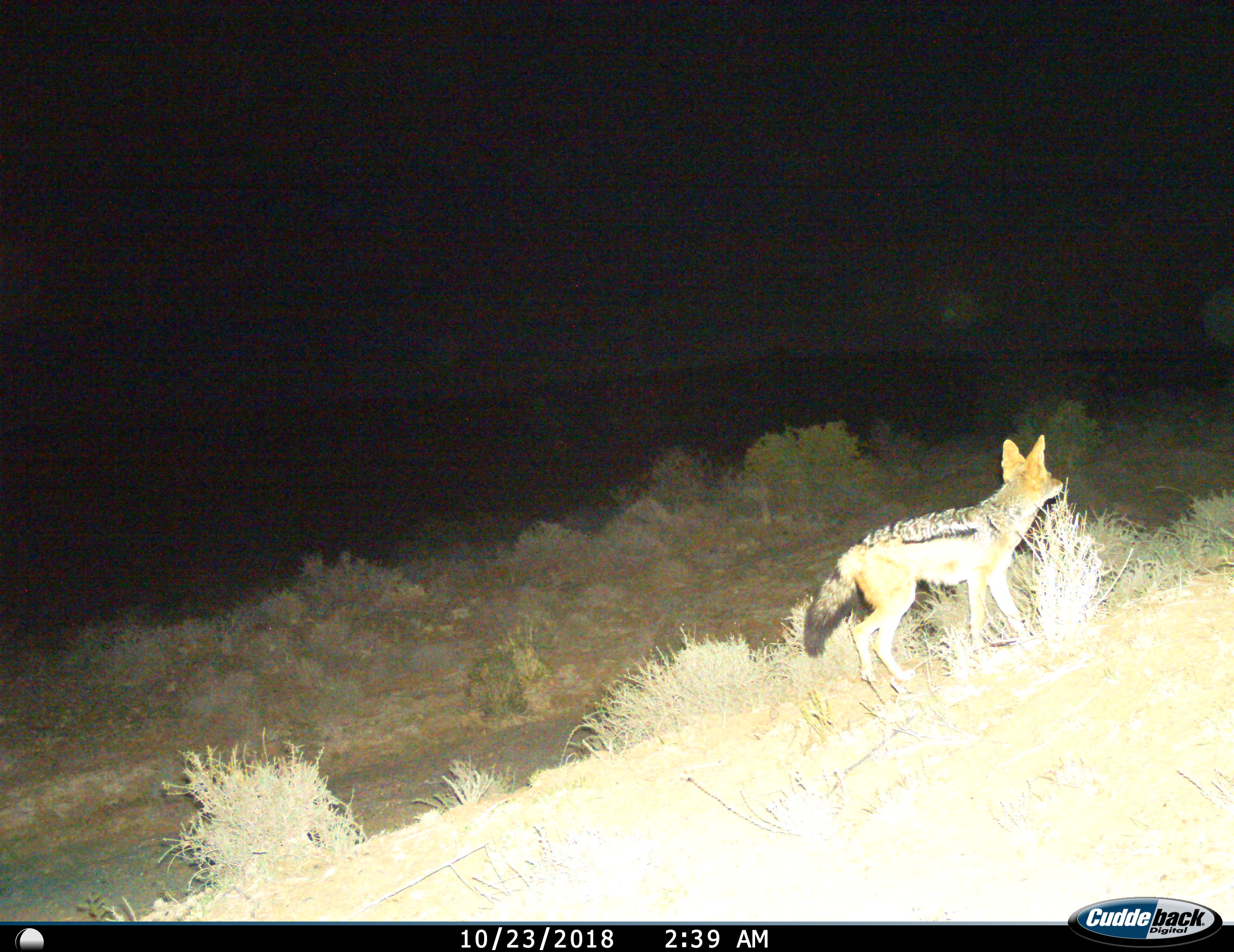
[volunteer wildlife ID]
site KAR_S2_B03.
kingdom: Animalia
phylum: Chordata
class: Mammalia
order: Carnivora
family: Canidae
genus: Lupulella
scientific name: Lupulella mesomelas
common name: black-backed jackal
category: jackalblackbacked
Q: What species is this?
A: Jackalblackbacked (black-backed jackal) (Lupulella mesomelas).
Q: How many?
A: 1.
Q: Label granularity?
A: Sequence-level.